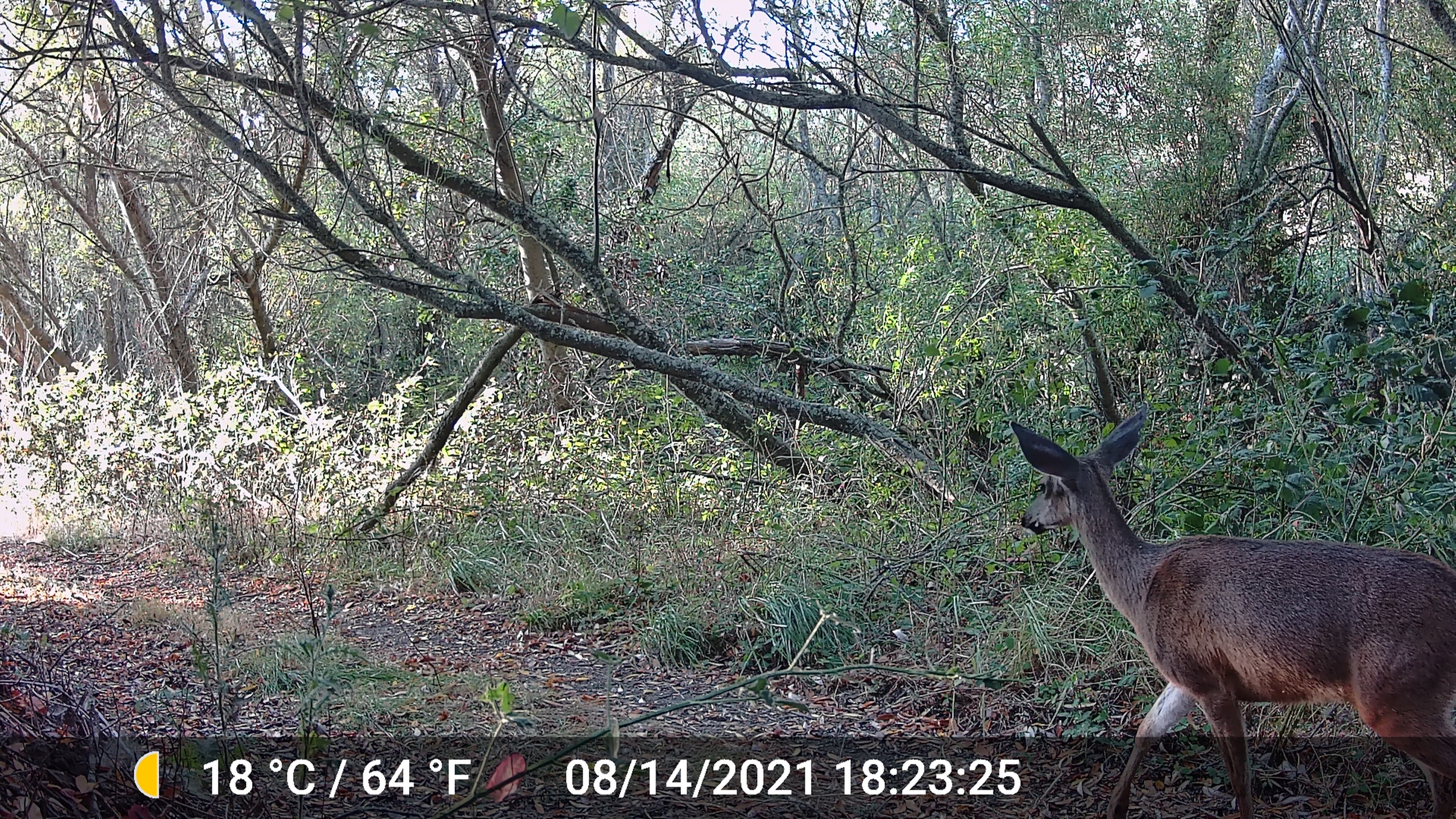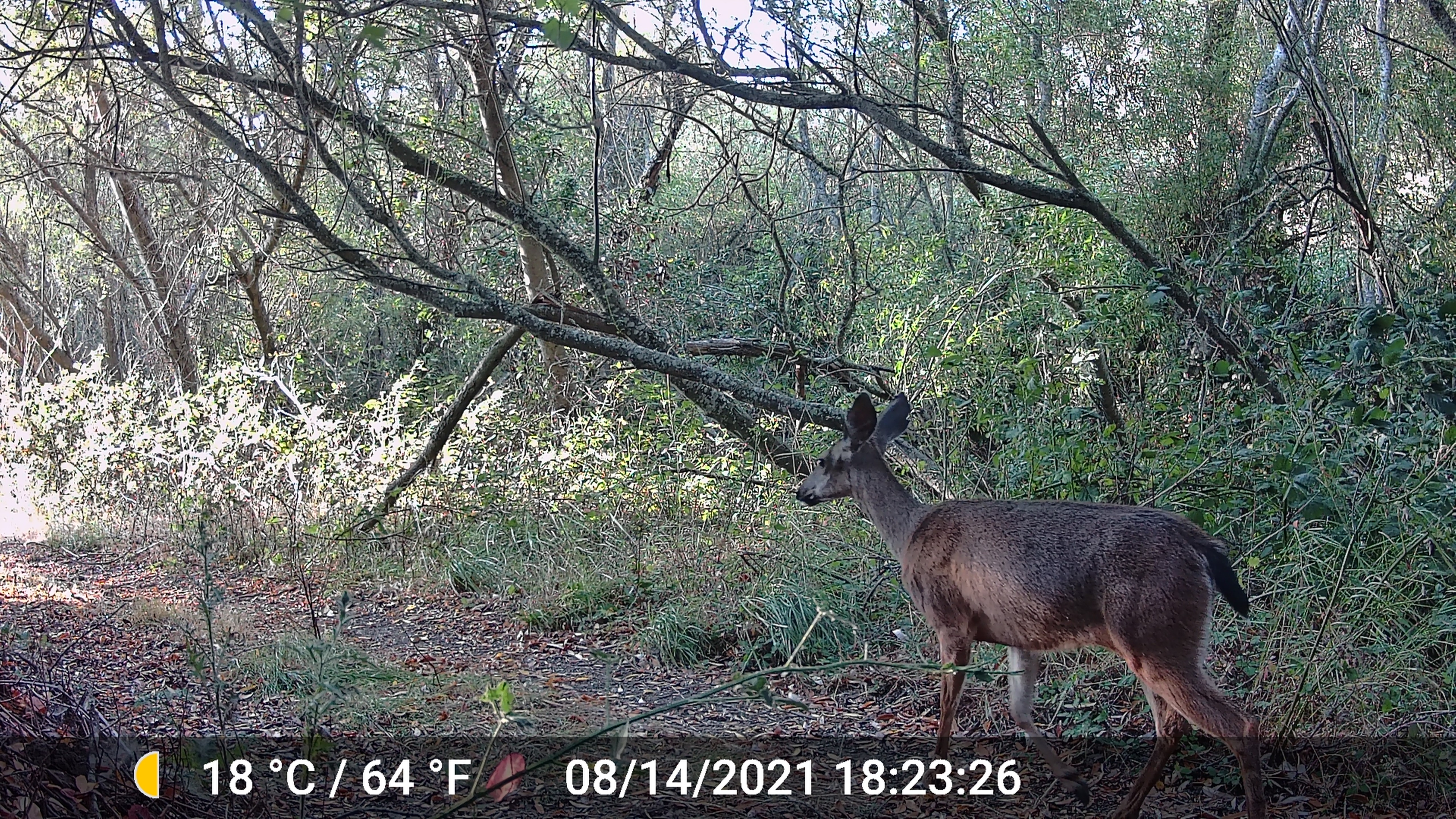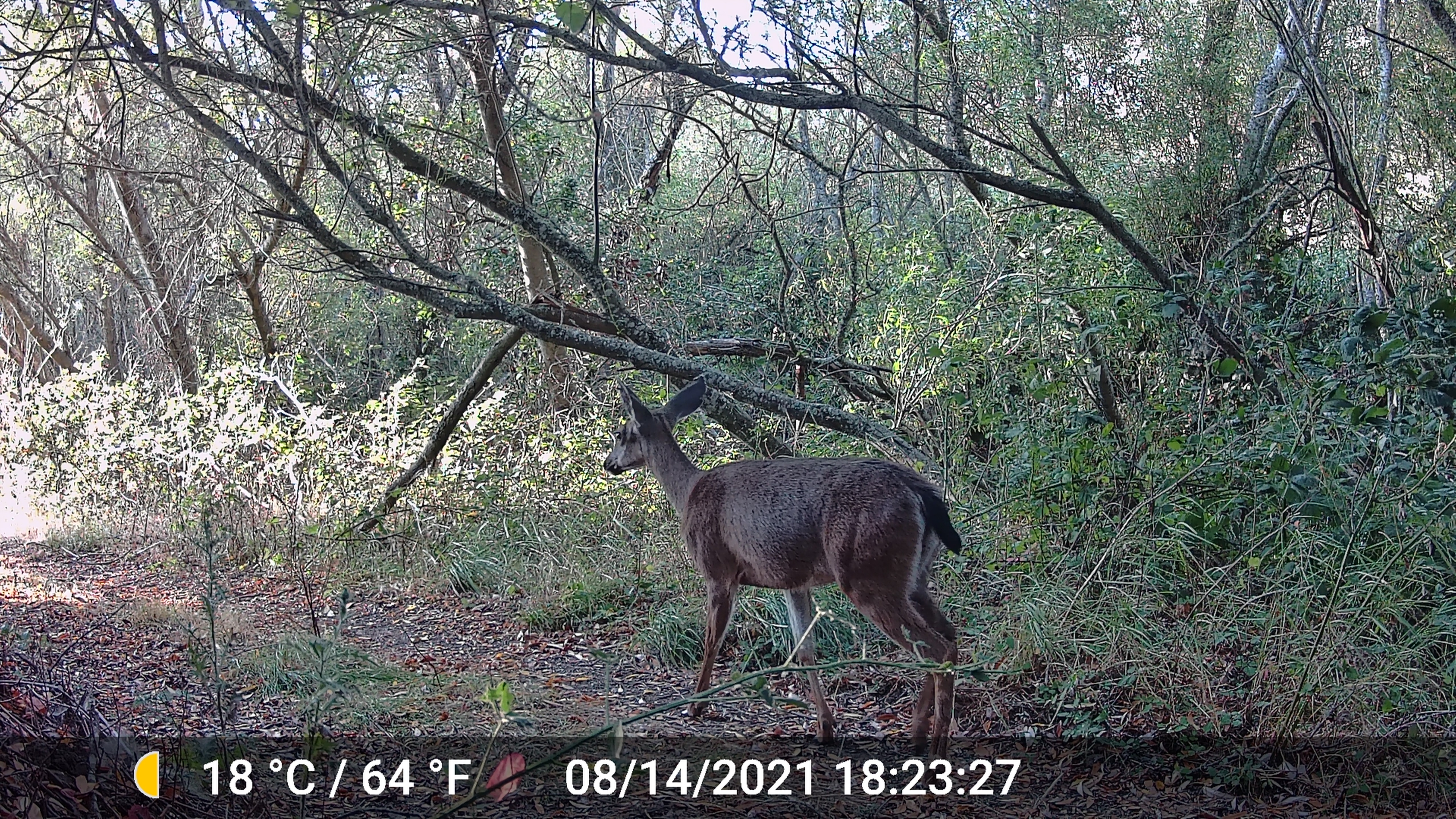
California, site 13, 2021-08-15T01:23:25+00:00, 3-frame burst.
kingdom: Animalia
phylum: Chordata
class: Mammalia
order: Artiodactyla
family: Cervidae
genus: Odocoileus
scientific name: Odocoileus hemionus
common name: mule deer